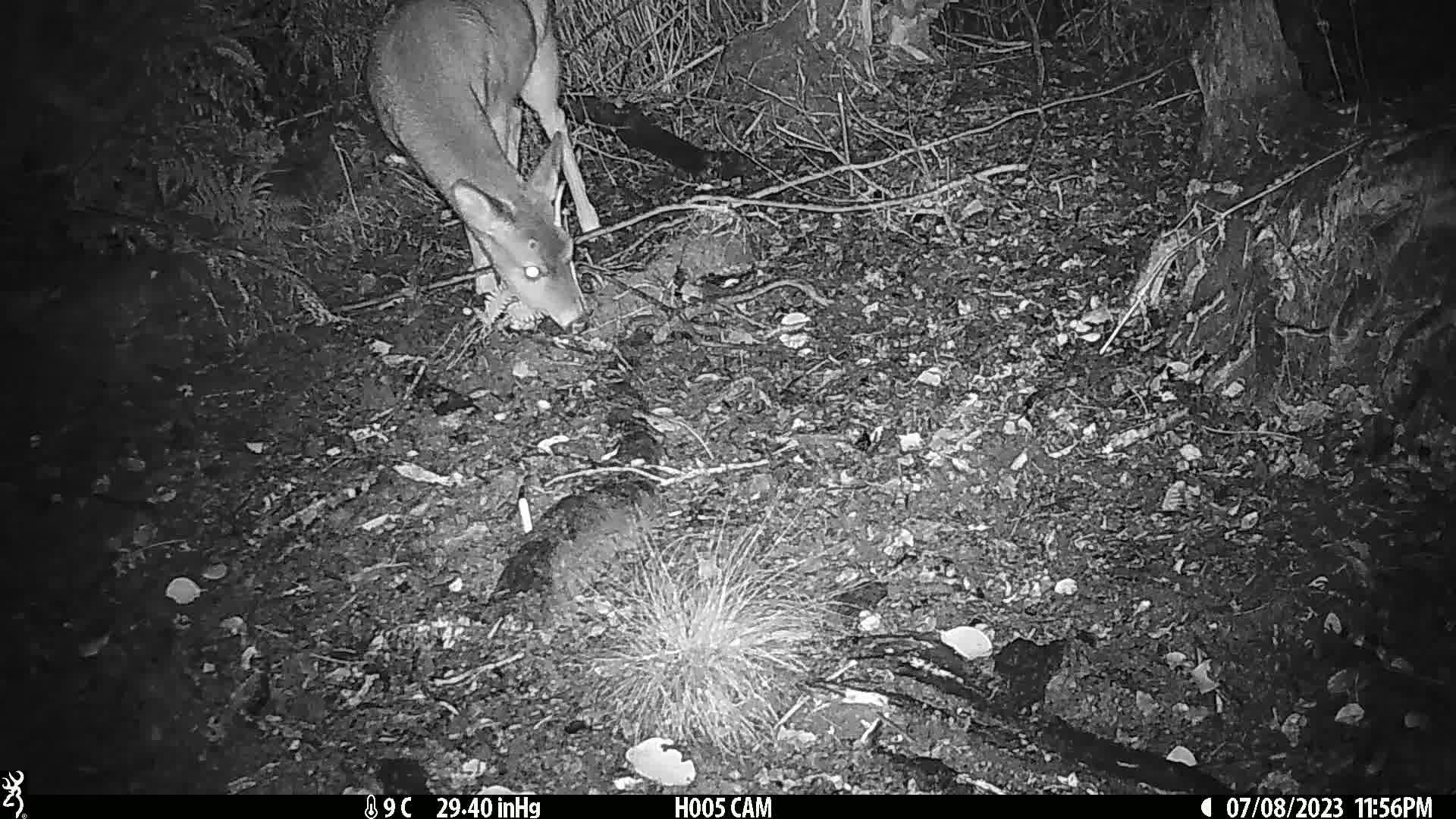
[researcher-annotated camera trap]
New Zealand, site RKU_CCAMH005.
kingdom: Animalia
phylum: Chordata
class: Mammalia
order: Artiodactyla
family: Cervidae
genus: Odocoileus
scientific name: Odocoileus virginianus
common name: white-tailed deer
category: white tailed deer